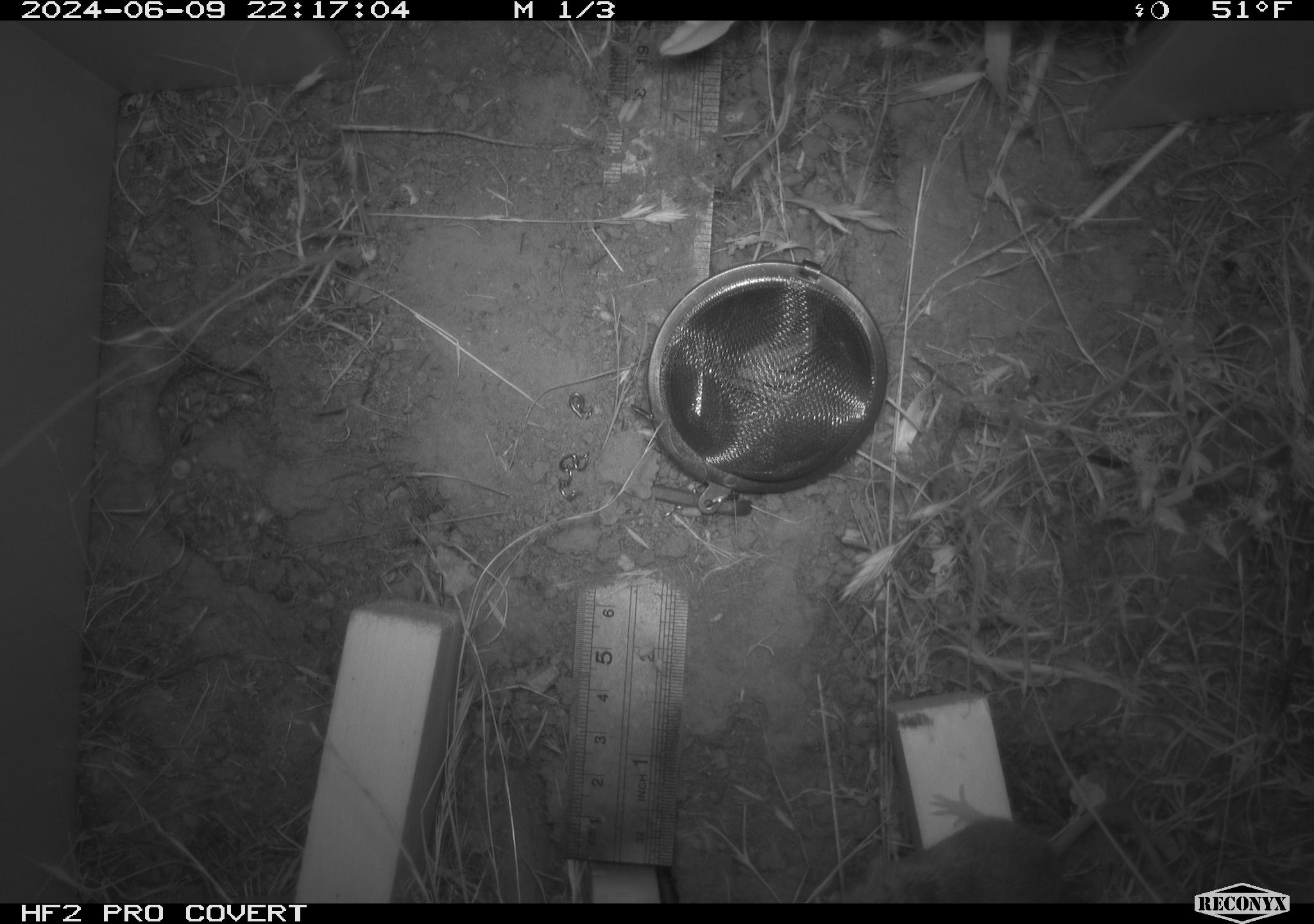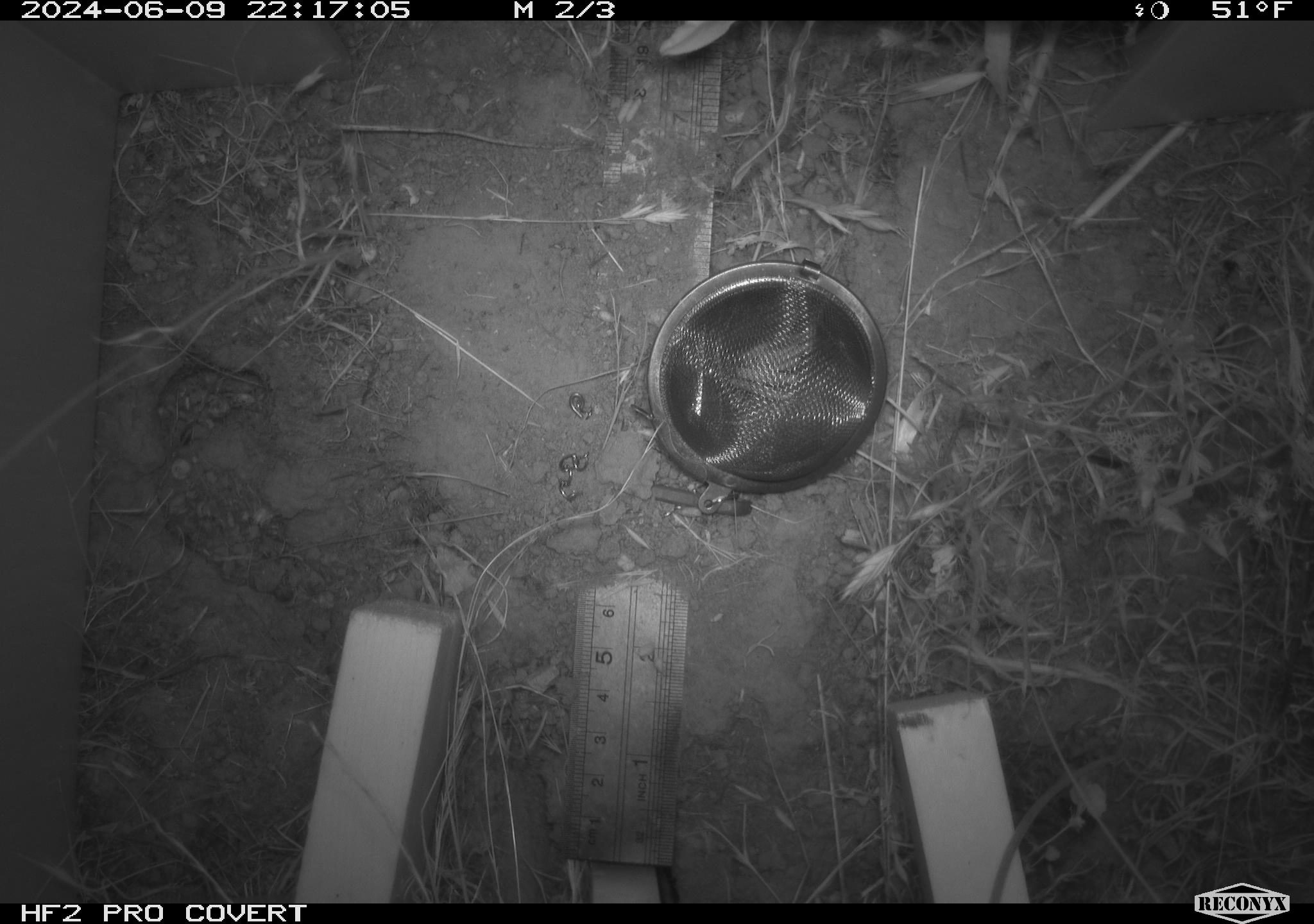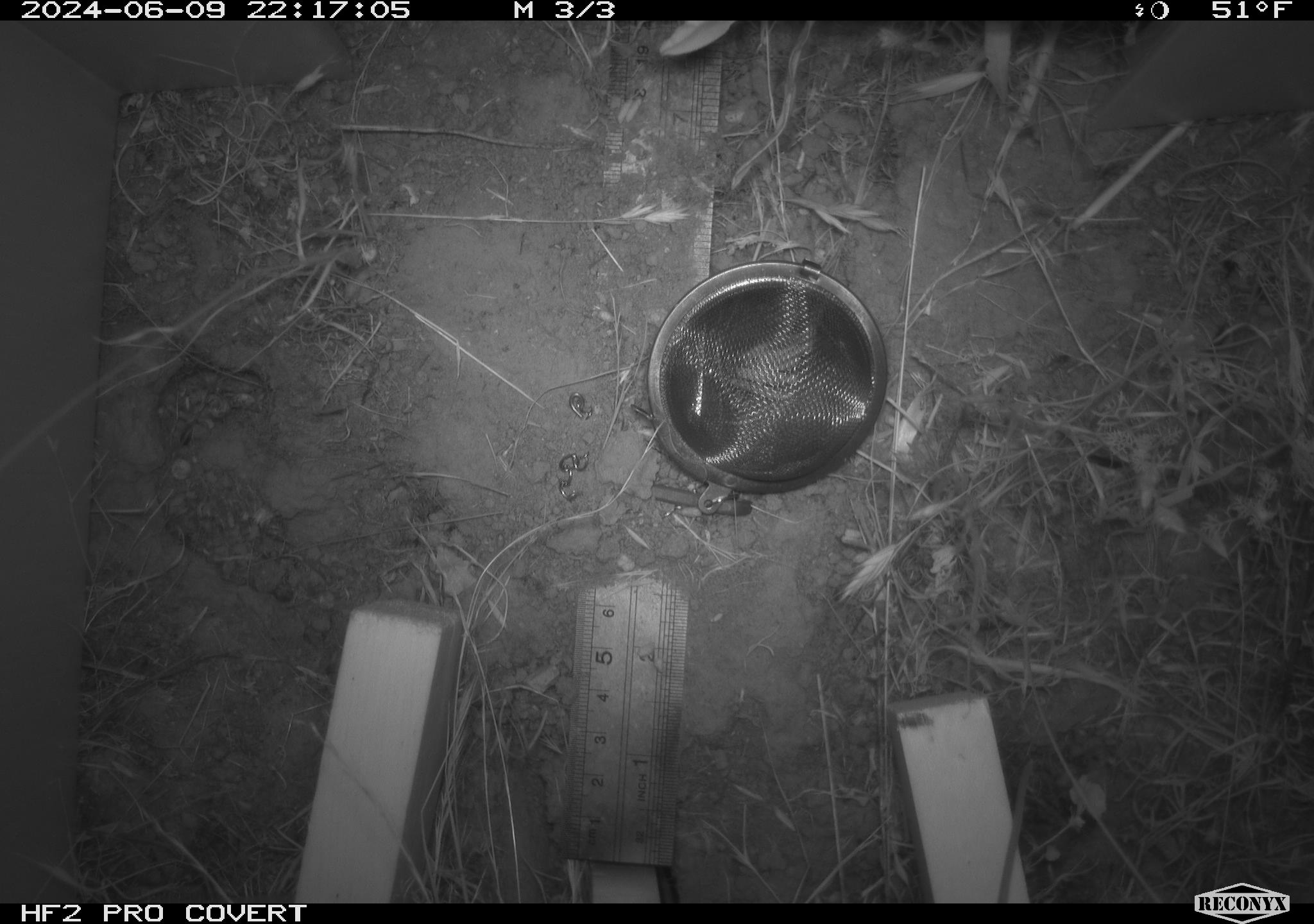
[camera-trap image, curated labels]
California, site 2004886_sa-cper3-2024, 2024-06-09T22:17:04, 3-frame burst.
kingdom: Animalia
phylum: Chordata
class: Mammalia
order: Rodentia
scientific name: Rodentia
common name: rodent